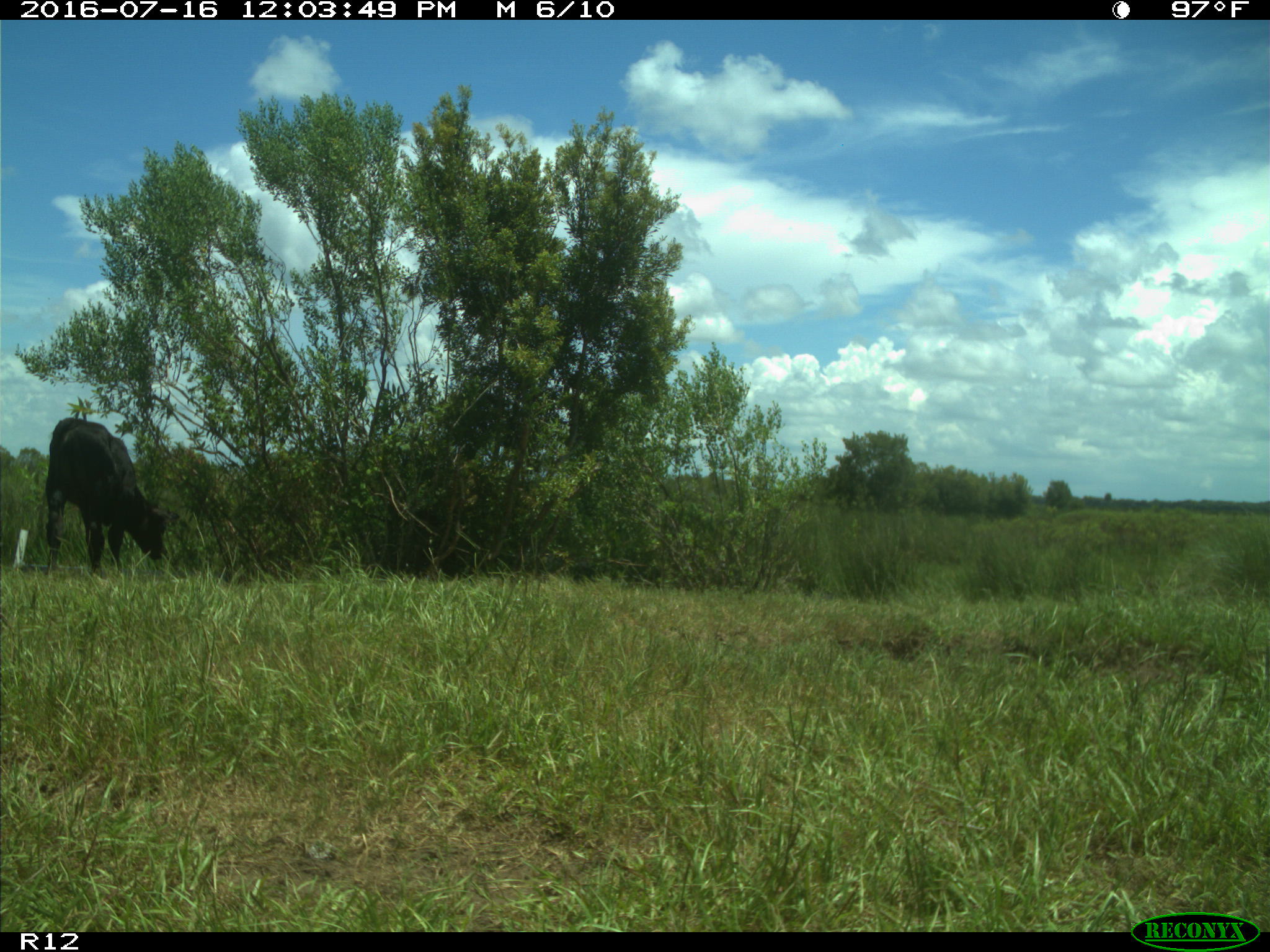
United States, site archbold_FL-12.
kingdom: Animalia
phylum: Chordata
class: Mammalia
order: Artiodactyla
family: Bovidae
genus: Bos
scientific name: Bos taurus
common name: domestic cow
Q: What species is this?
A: Bos taurus (domestic cow).